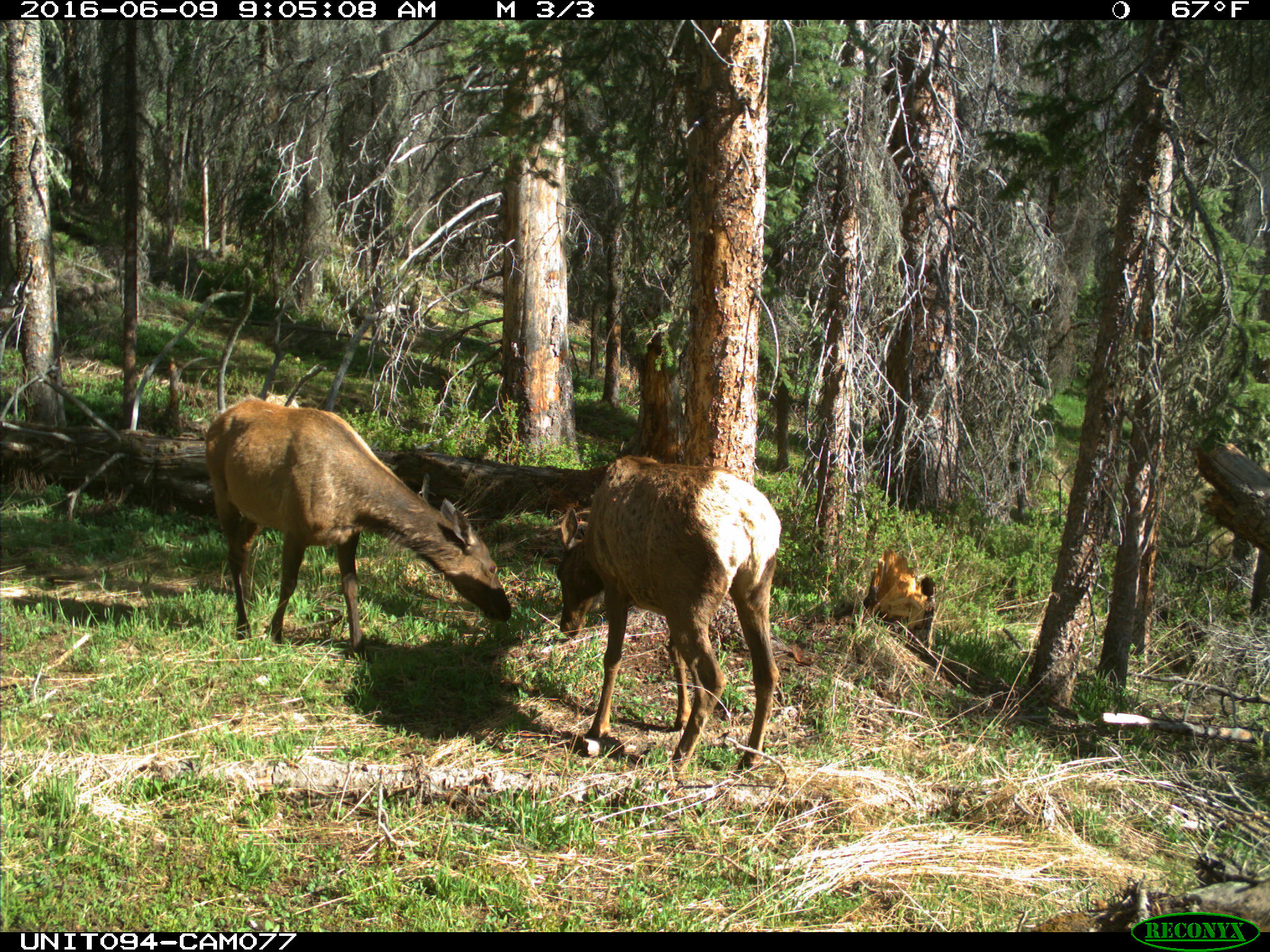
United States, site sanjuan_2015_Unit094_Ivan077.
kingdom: Animalia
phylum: Chordata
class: Mammalia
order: Artiodactyla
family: Cervidae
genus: Cervus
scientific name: Cervus elaphus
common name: red deer